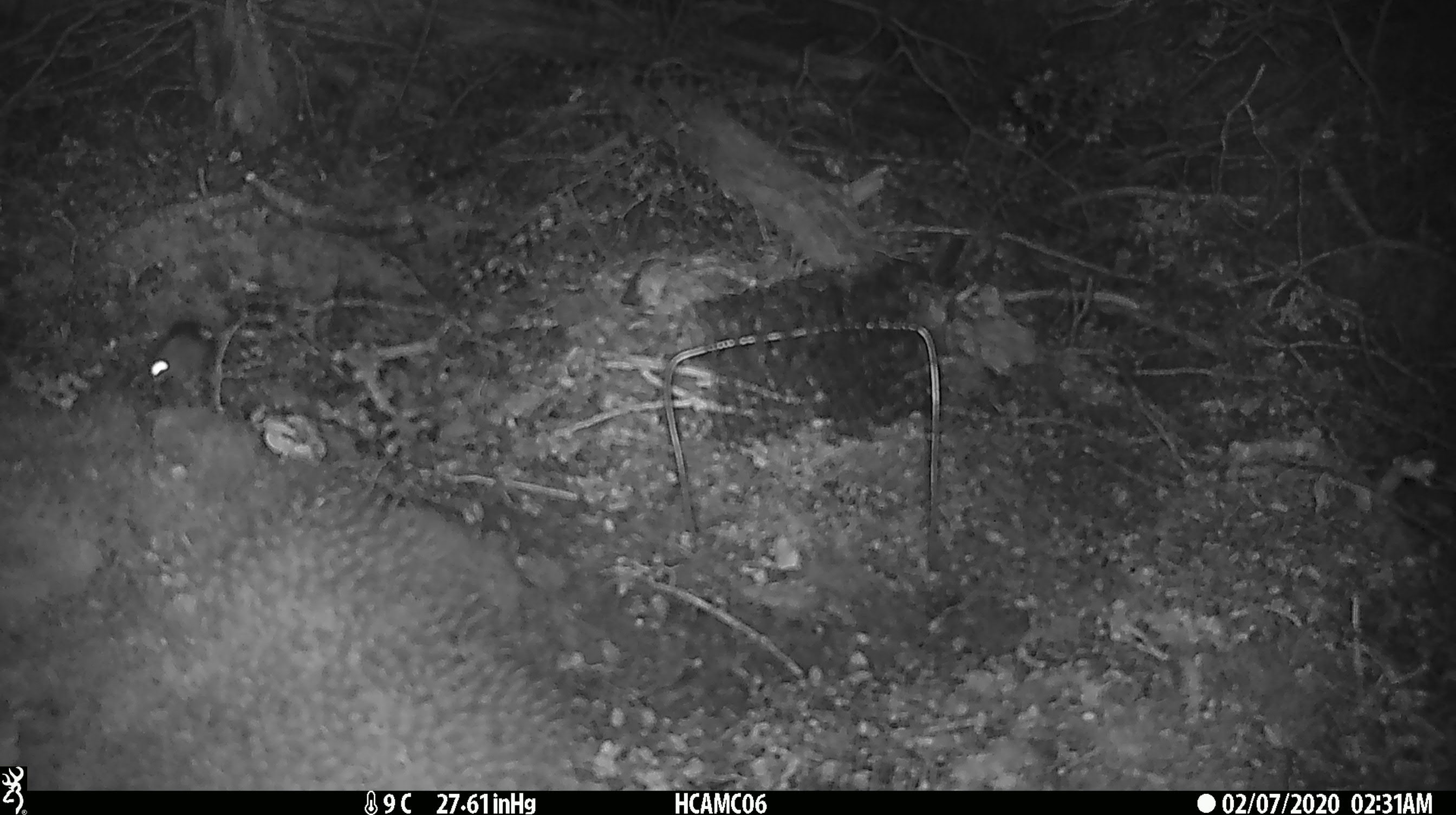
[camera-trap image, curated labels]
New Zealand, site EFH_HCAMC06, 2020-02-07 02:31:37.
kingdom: Animalia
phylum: Chordata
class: Mammalia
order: Rodentia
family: Muridae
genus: Mus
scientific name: Mus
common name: mouse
Mouse (Mus).